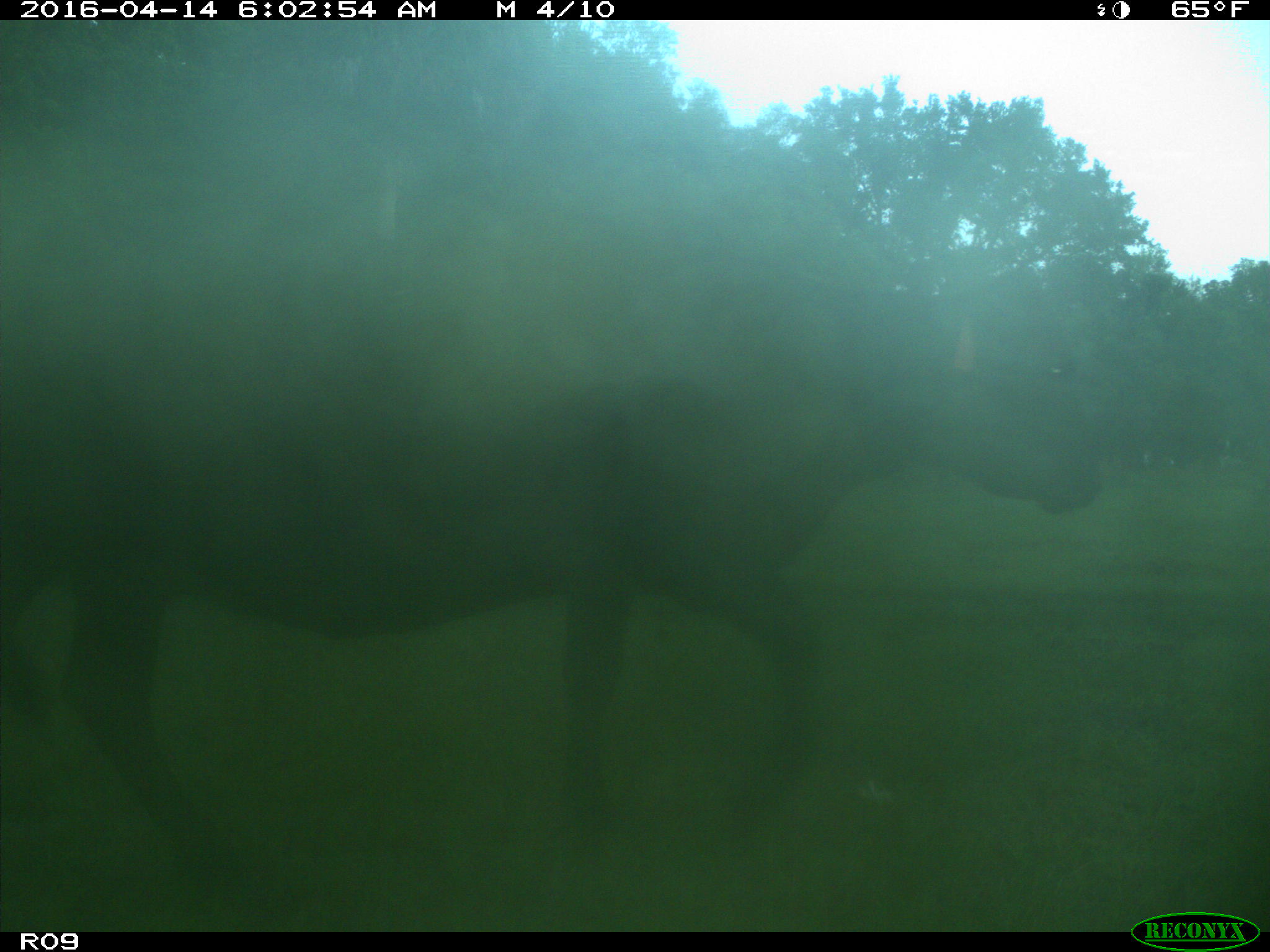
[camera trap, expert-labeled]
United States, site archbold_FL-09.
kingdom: Animalia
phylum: Chordata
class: Mammalia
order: Artiodactyla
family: Bovidae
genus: Bos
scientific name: Bos taurus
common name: domestic cow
Bos taurus (domestic cow).